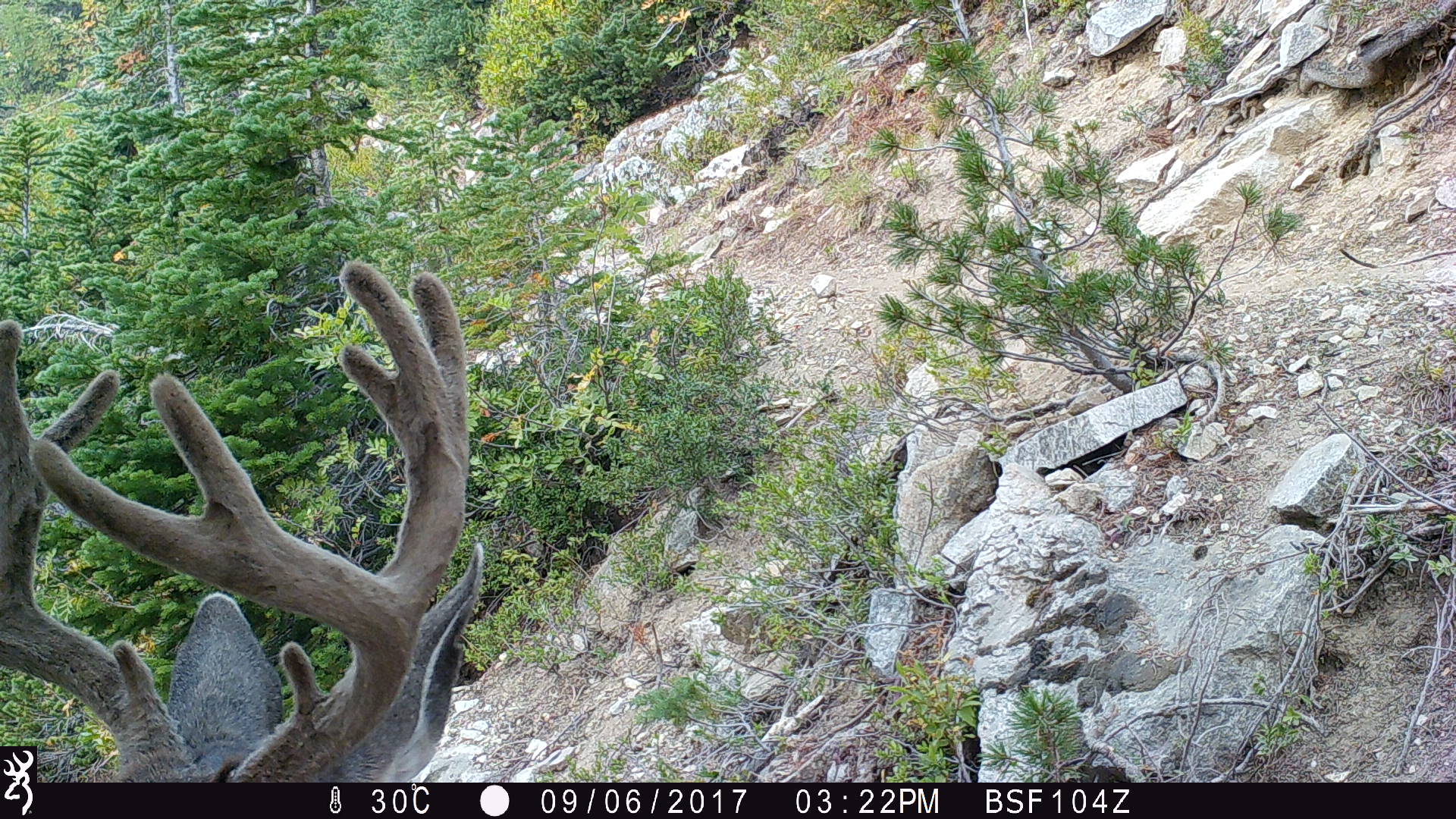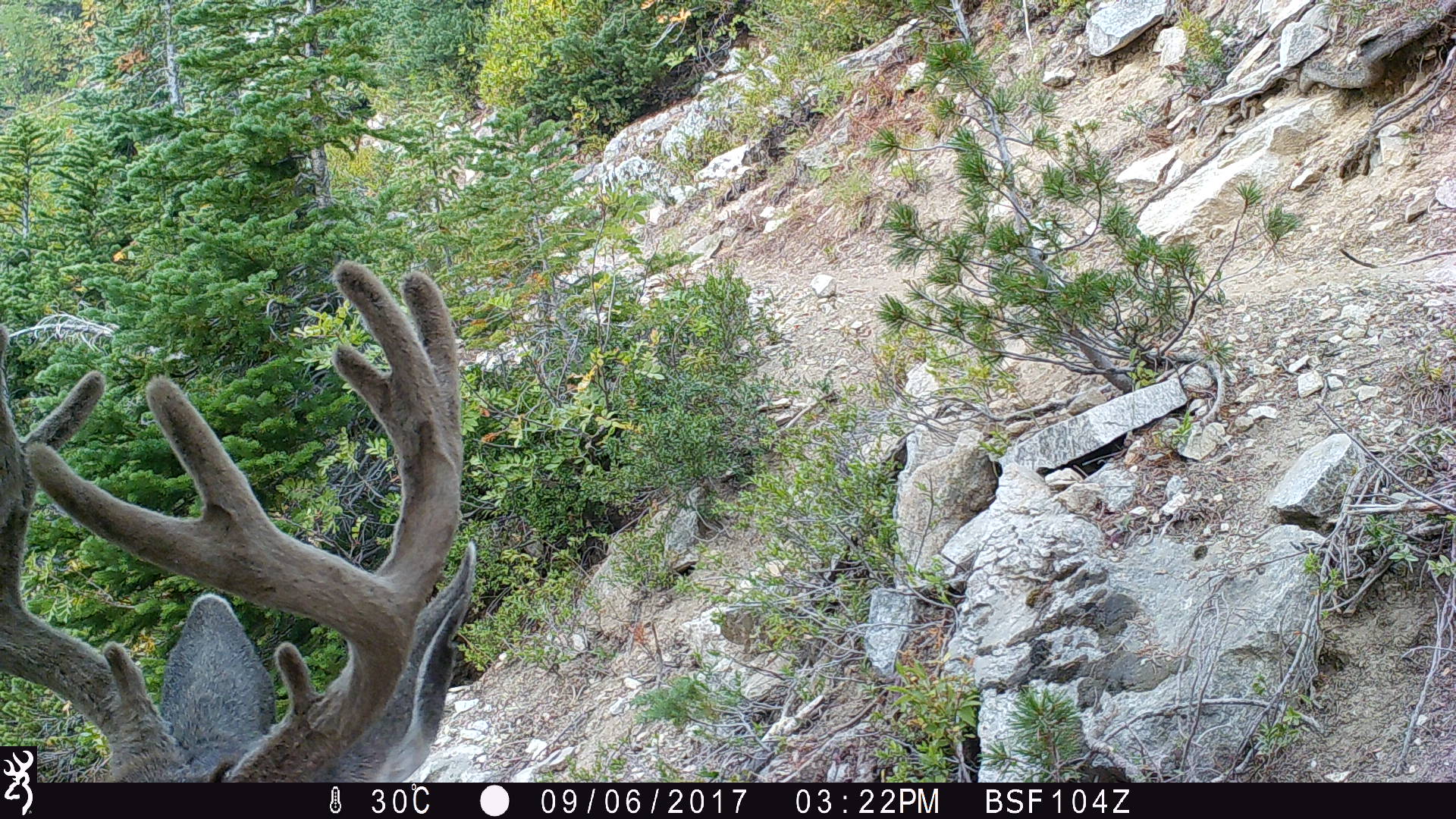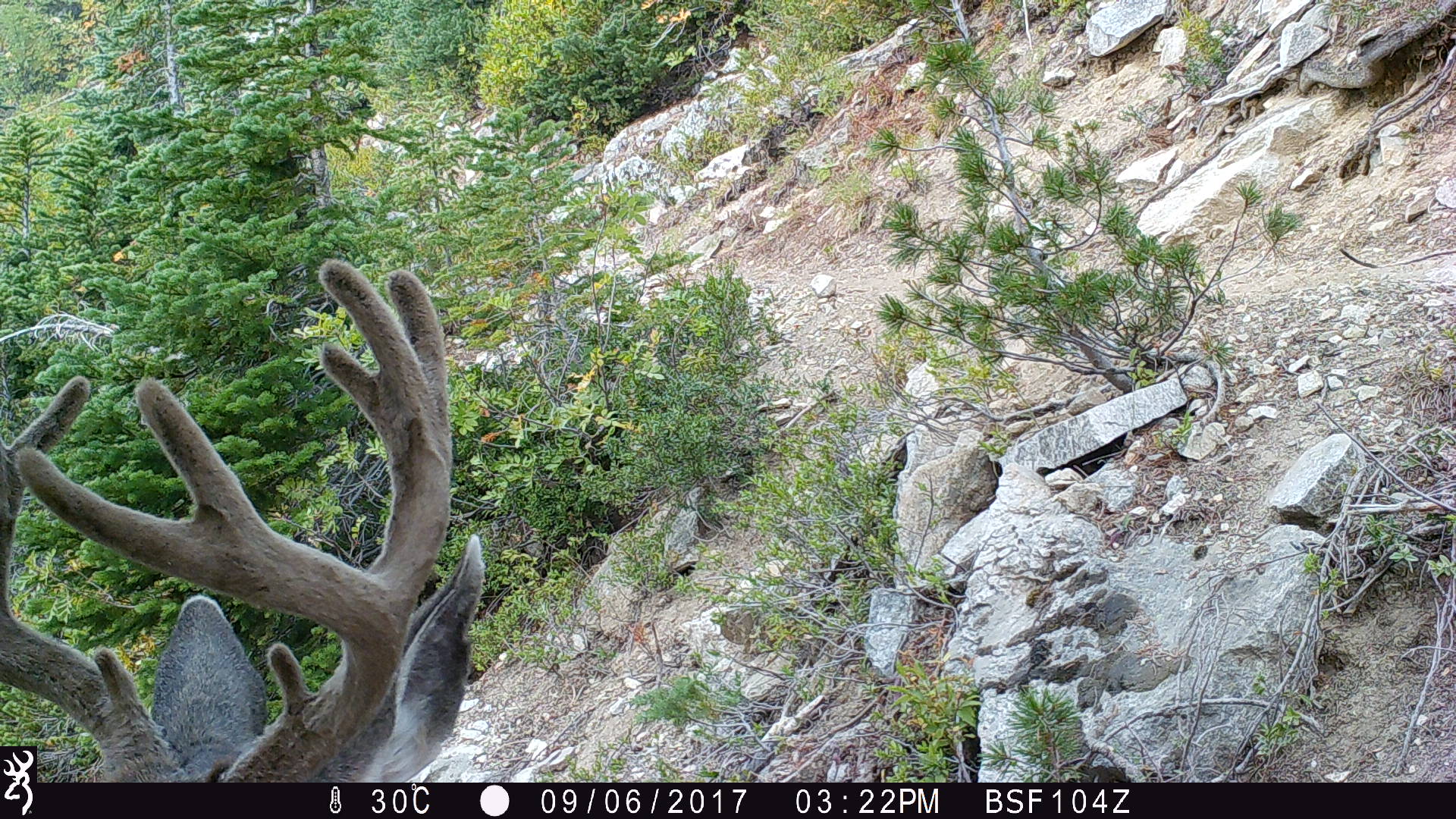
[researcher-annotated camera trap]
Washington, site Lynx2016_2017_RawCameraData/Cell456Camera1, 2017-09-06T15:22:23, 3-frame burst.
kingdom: Animalia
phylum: Chordata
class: Mammalia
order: Artiodactyla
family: Cervidae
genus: Odocoileus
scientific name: Odocoileus hemionus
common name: mule deer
Odocoileus hemionus (mule deer). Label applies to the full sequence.